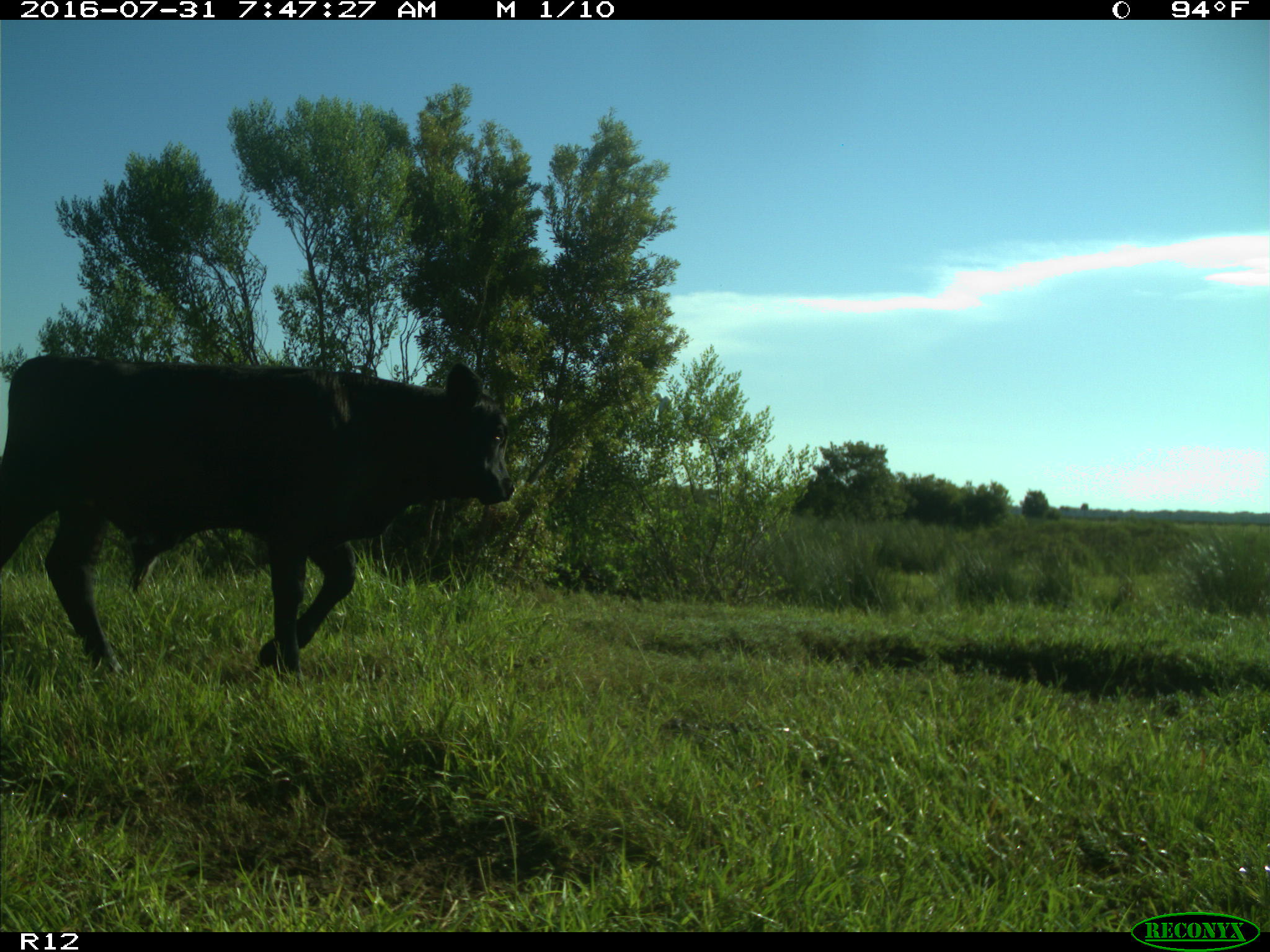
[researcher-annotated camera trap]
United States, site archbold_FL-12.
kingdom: Animalia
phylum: Chordata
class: Mammalia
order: Artiodactyla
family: Bovidae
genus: Bos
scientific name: Bos taurus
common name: domestic cow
Bos taurus (domestic cow).